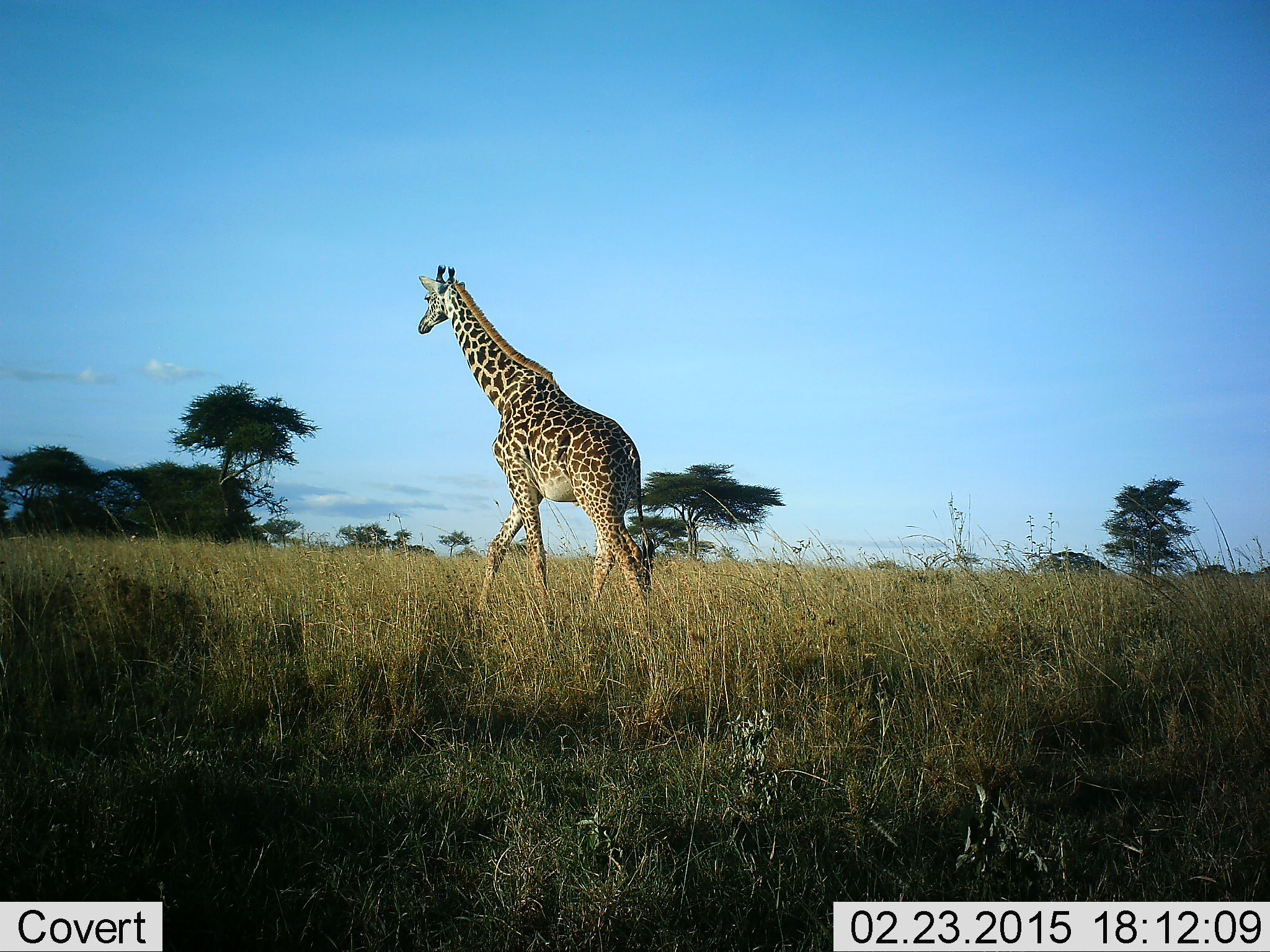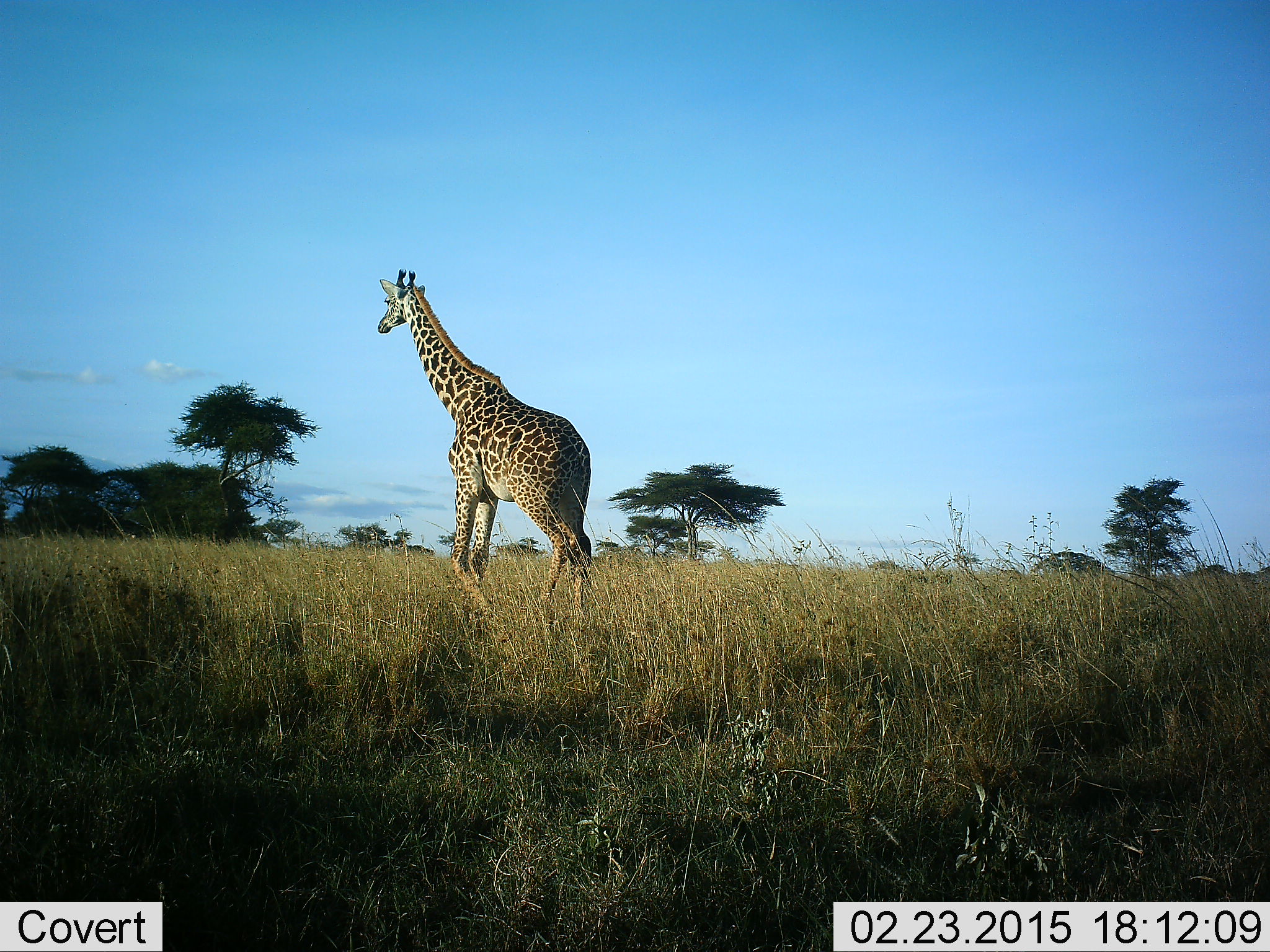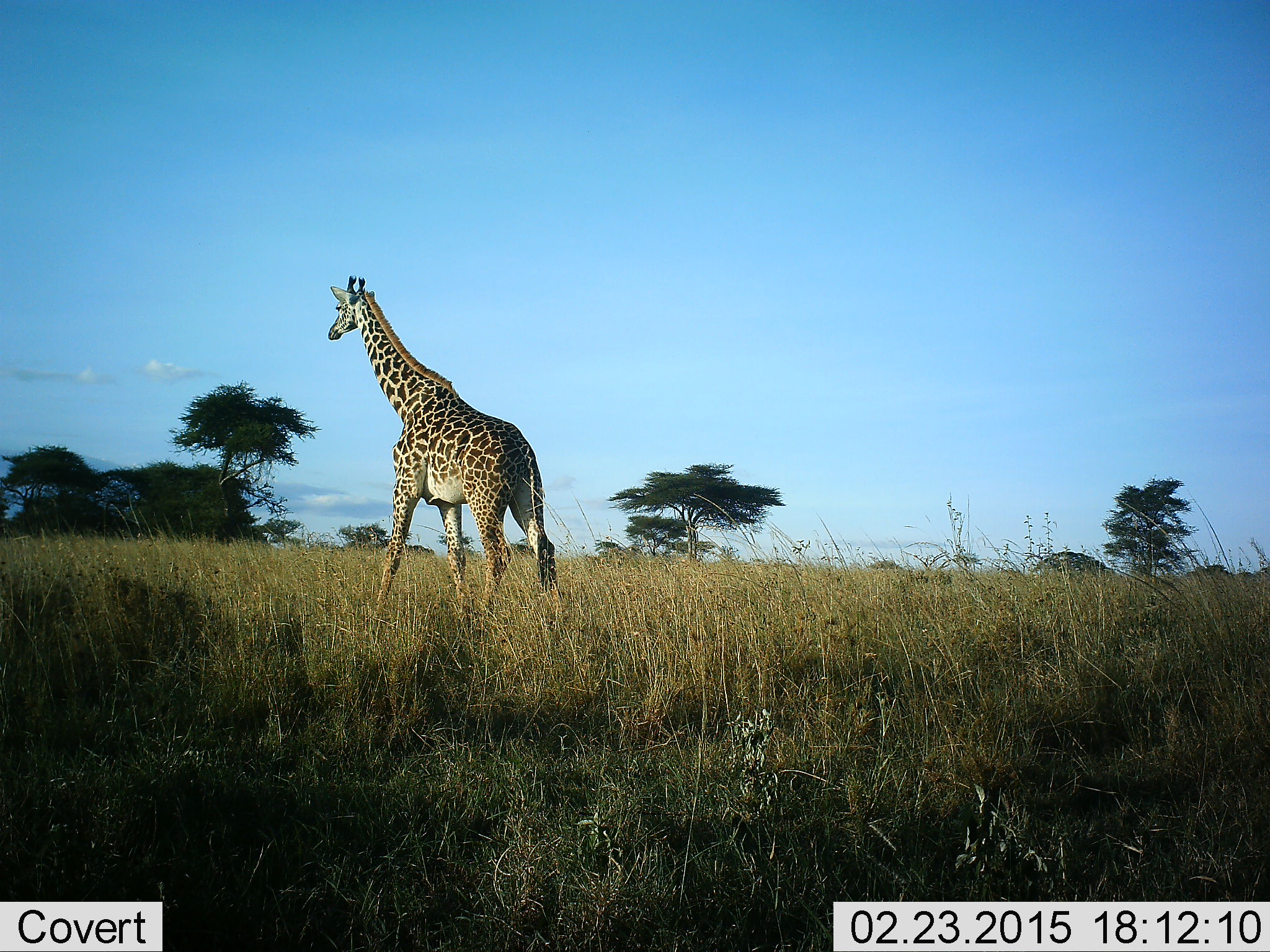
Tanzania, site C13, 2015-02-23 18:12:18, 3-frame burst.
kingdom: Animalia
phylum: Chordata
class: Mammalia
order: Artiodactyla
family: Giraffidae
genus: Giraffa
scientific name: Giraffa camelopardalis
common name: giraffe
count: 1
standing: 10%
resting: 0%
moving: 100%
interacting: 0%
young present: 0%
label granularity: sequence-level